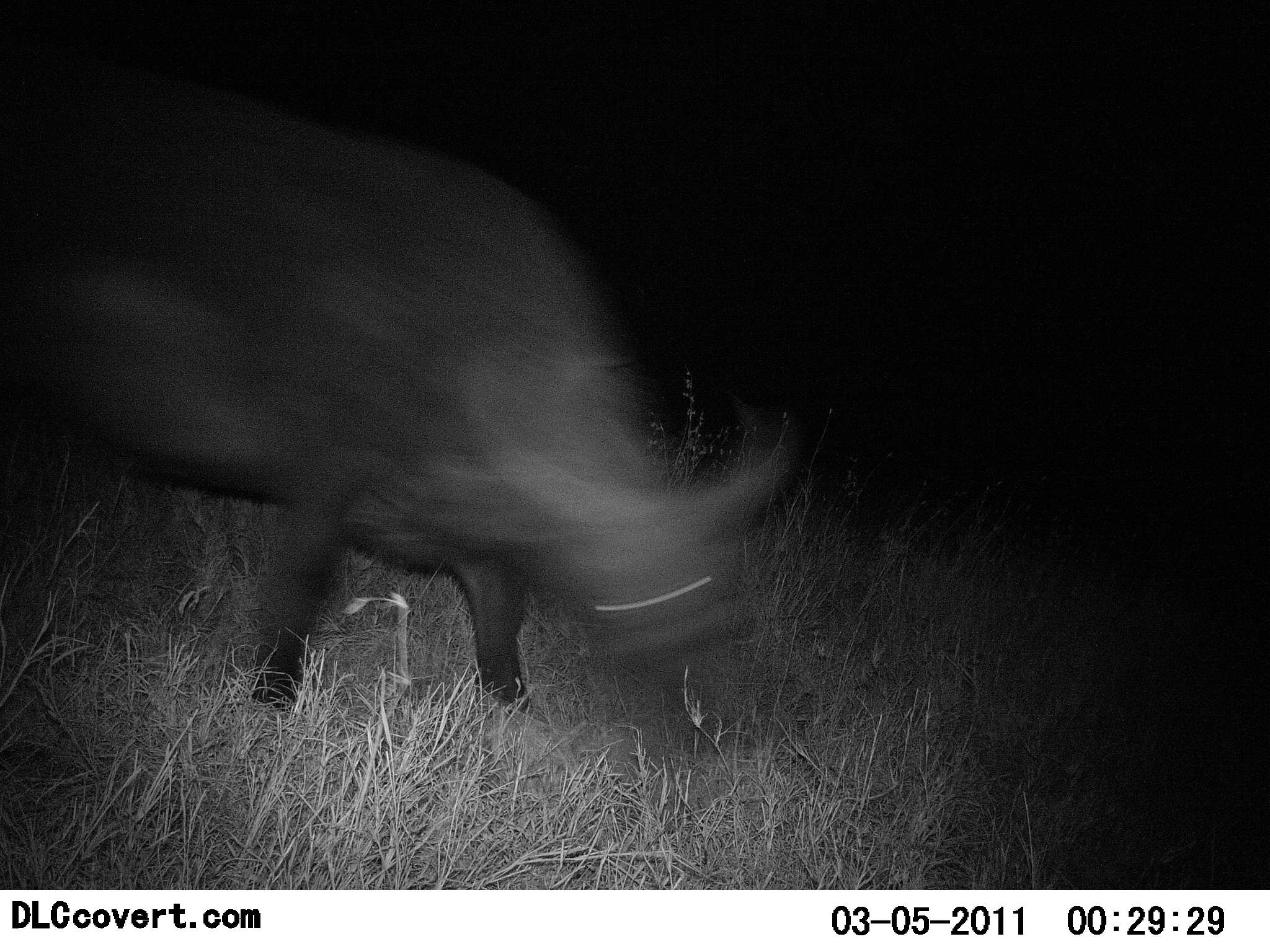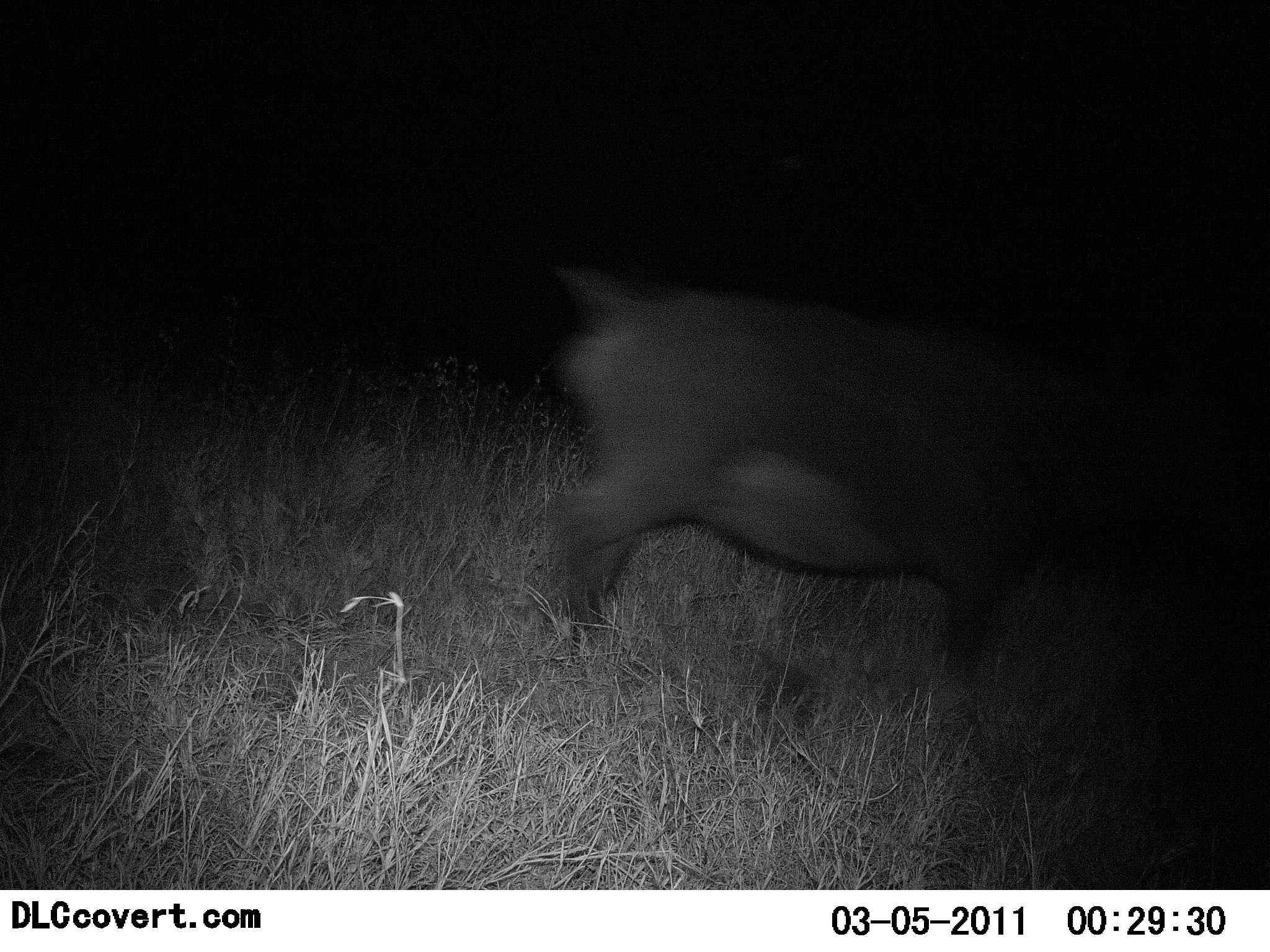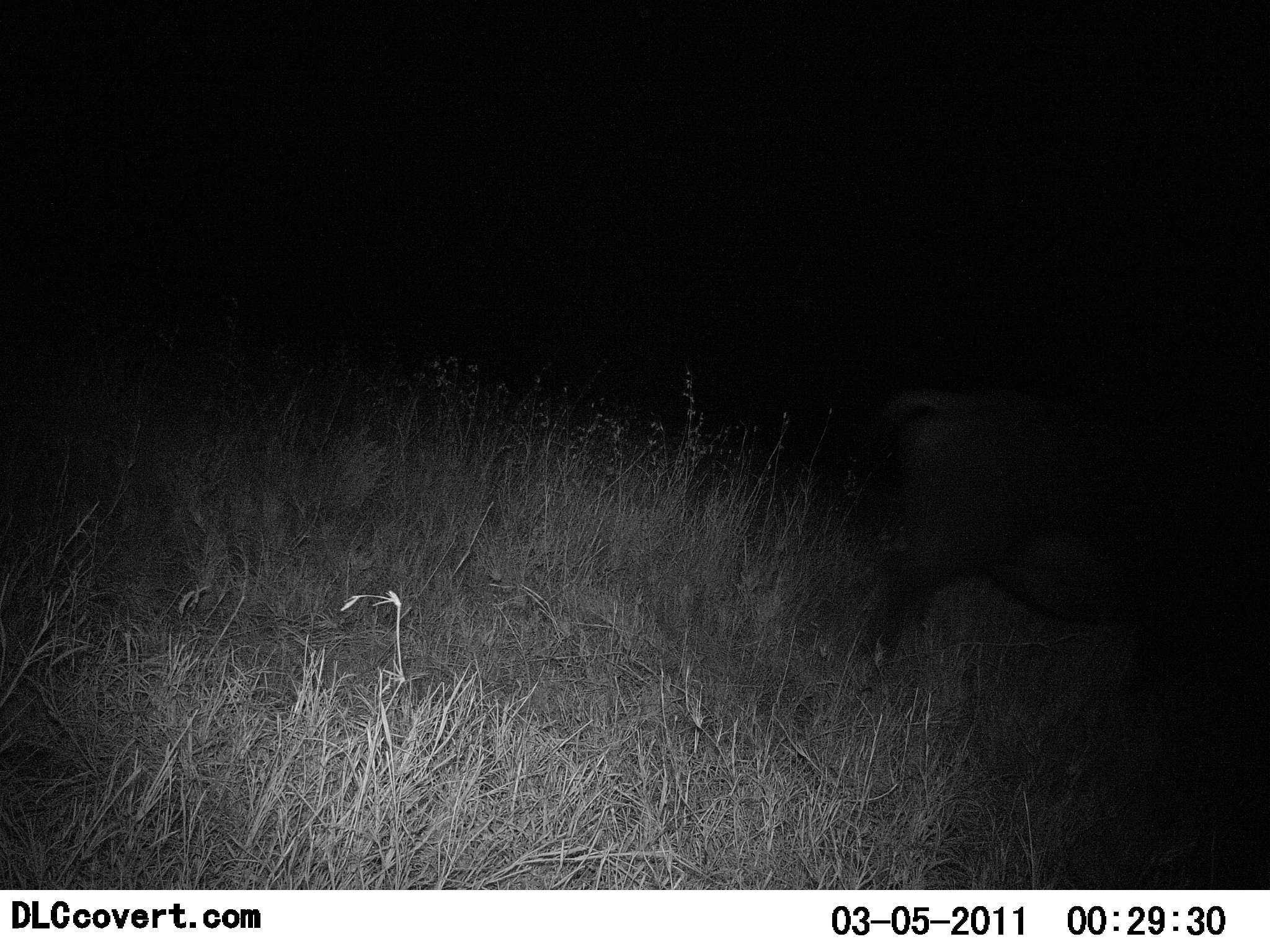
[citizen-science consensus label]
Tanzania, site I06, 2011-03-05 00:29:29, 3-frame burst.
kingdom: Animalia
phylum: Chordata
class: Mammalia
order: Artiodactyla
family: Bovidae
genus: Syncerus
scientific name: Syncerus caffer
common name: cape buffalo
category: buffalo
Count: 1.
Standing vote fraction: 0%.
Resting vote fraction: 0%.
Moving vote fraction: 100%.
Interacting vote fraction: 0%.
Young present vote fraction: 0%.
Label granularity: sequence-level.